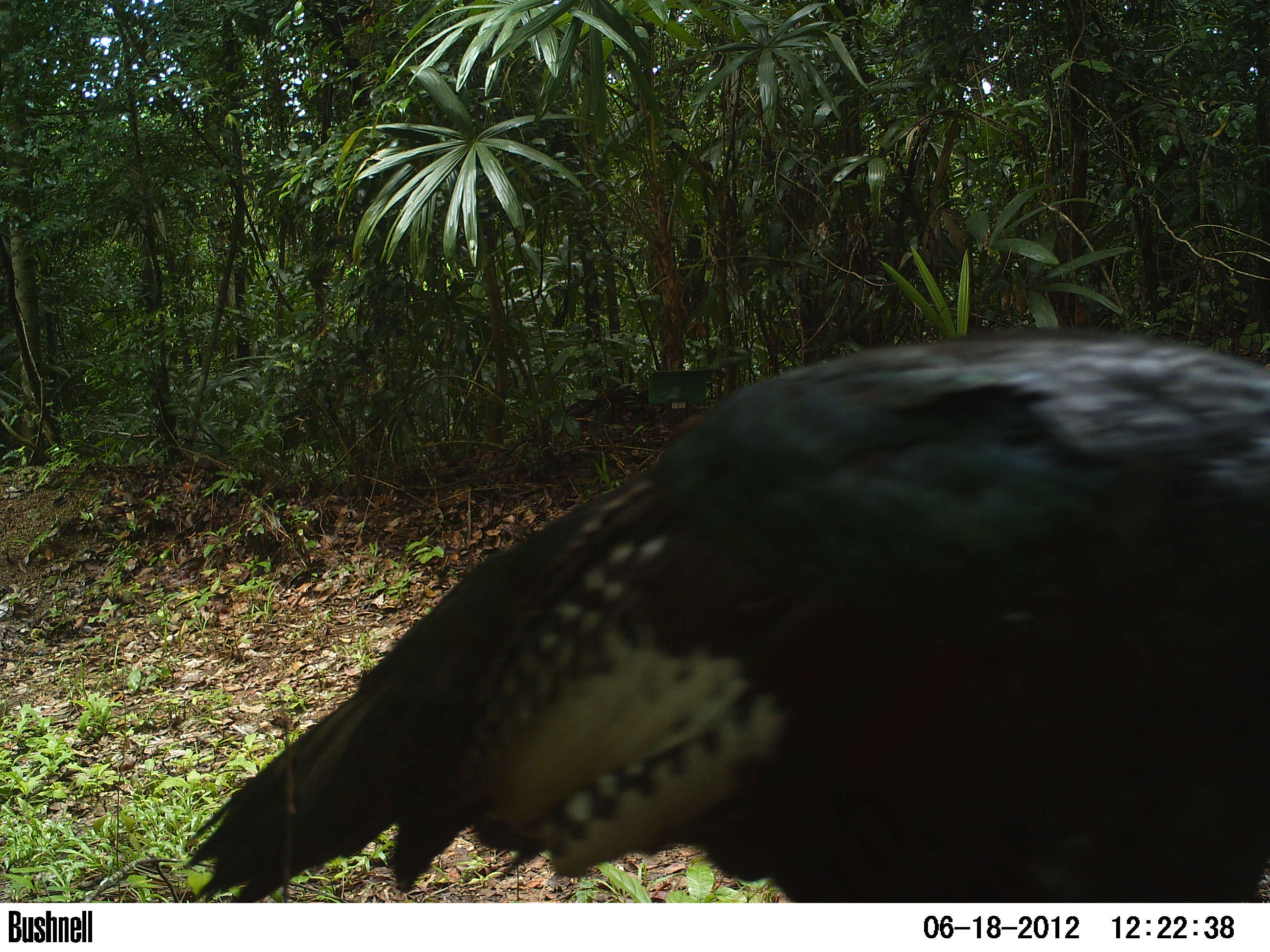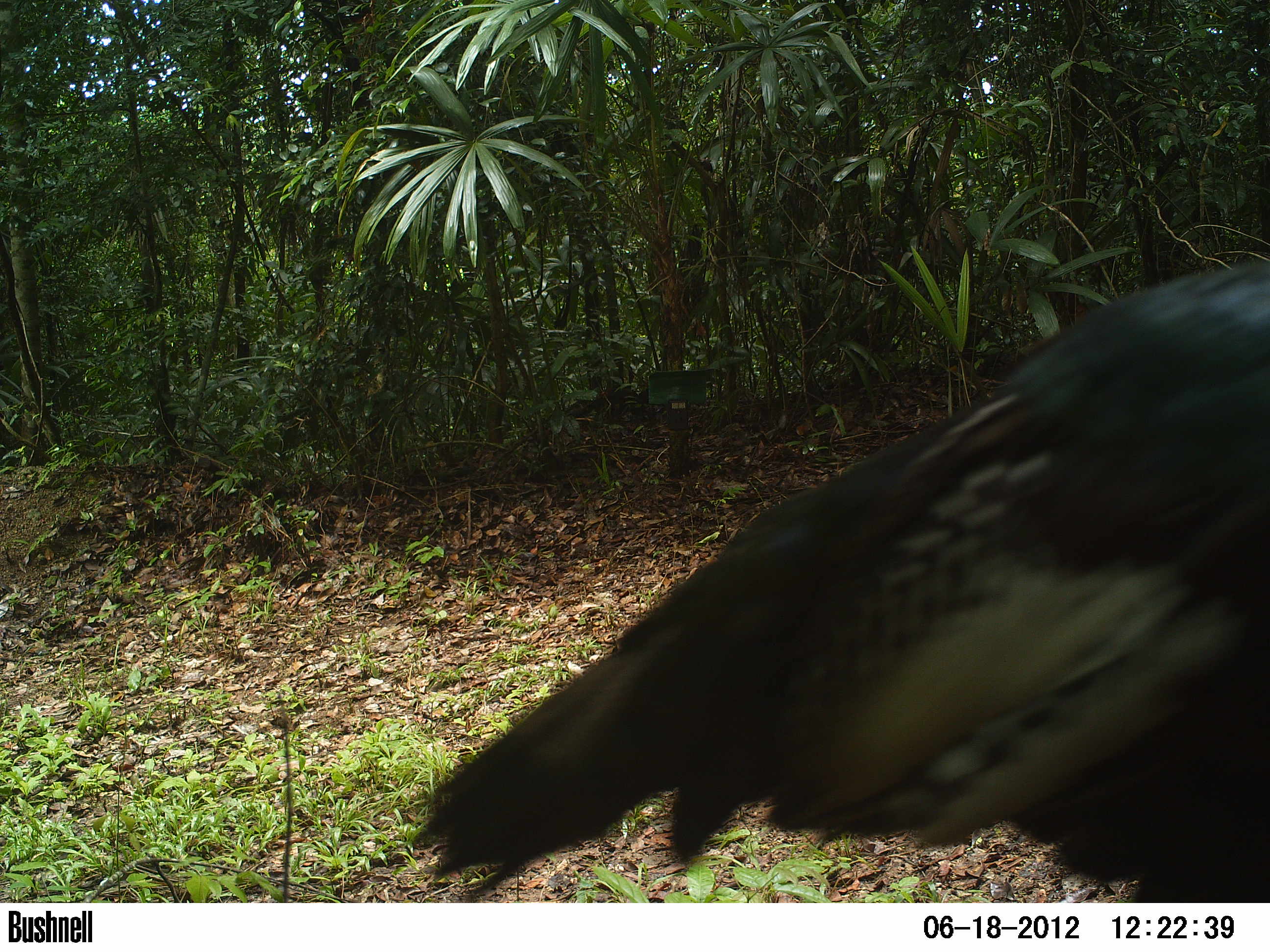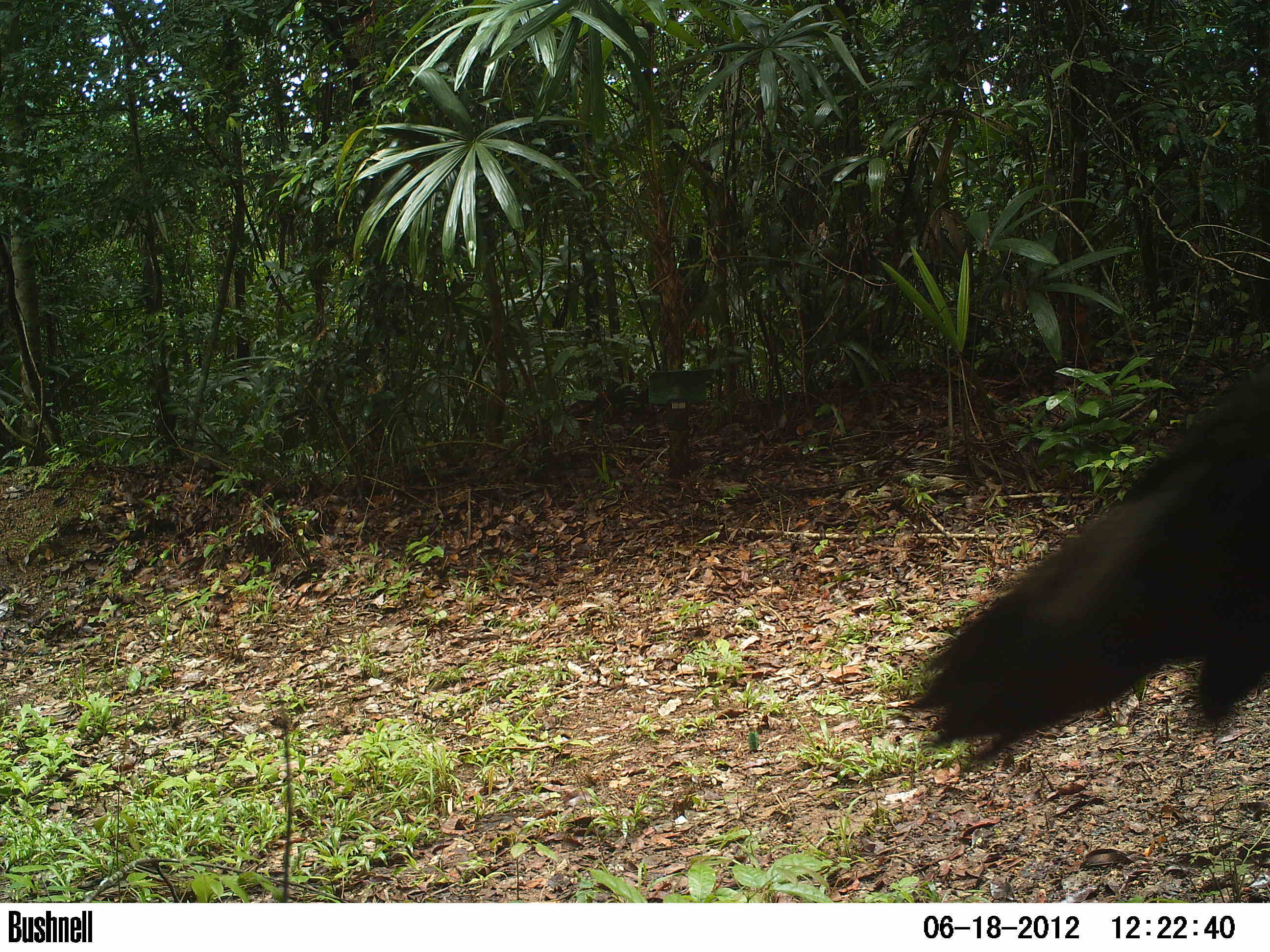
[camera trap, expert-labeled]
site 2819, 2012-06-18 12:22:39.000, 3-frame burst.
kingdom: Animalia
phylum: Chordata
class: Aves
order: Galliformes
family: Phasianidae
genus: Meleagris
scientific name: Meleagris ocellata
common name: ocellated turkey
Meleagris ocellata (ocellated turkey), count 1, age adult.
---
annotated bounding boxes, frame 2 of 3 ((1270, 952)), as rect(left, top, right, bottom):
meleagris ocellata: rect(405, 255, 1270, 902)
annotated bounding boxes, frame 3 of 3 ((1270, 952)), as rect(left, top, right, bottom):
meleagris ocellata: rect(894, 347, 1270, 780)